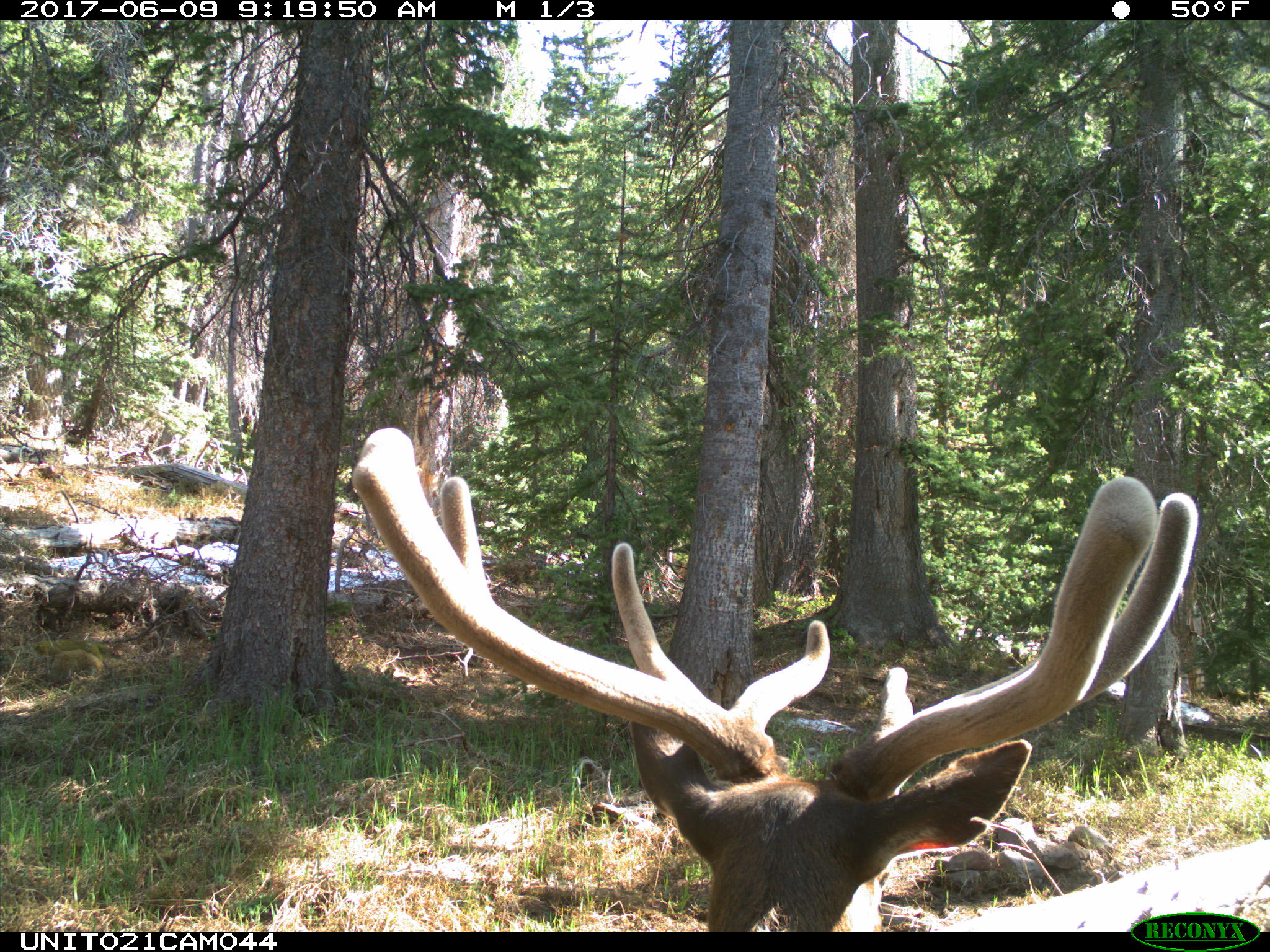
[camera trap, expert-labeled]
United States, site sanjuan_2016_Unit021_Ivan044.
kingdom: Animalia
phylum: Chordata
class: Mammalia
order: Artiodactyla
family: Cervidae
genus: Cervus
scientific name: Cervus elaphus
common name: red deer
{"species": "Cervus elaphus (red deer)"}